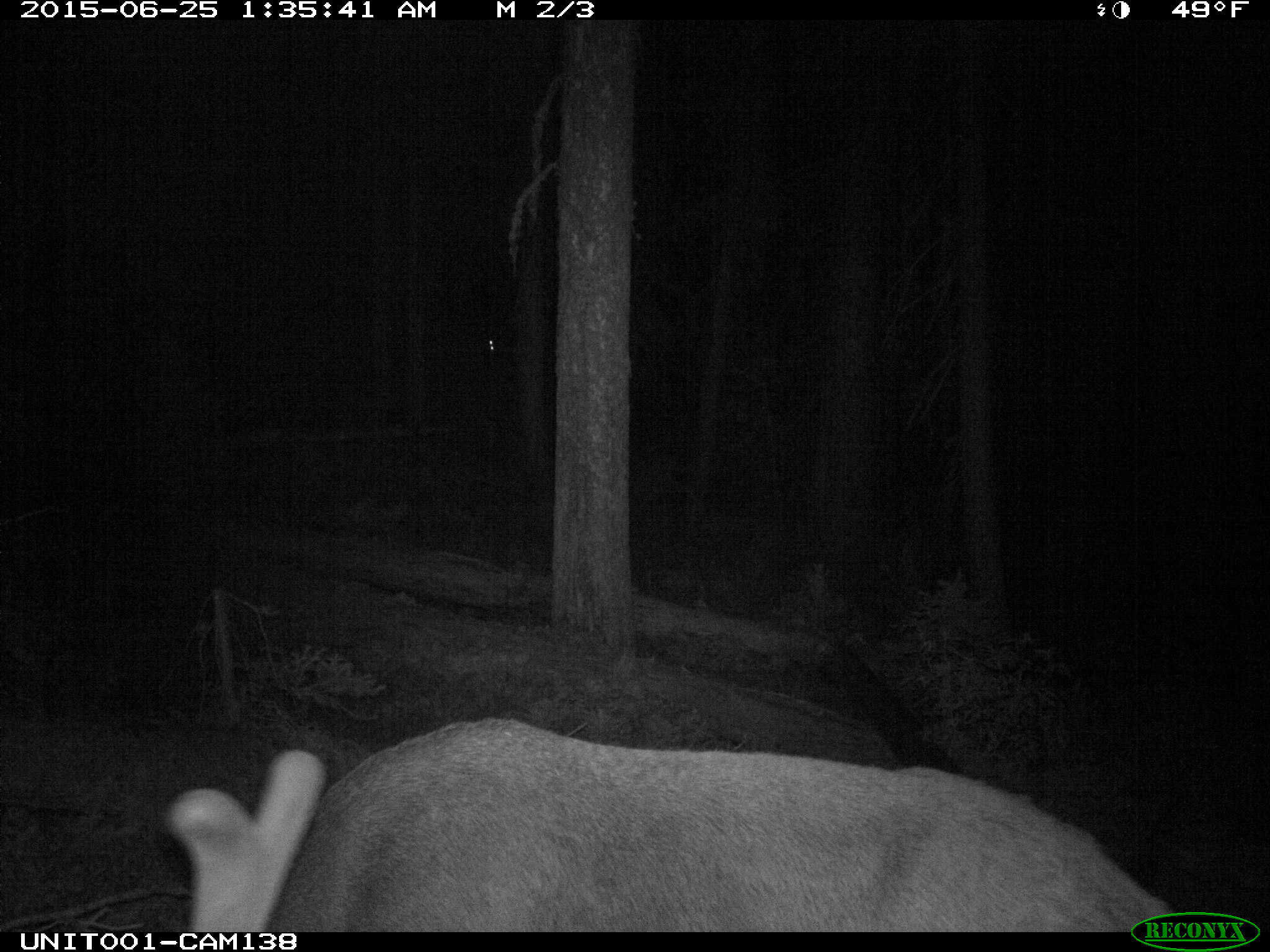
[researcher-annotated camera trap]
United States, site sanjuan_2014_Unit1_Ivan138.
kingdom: Animalia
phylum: Chordata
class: Mammalia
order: Artiodactyla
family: Cervidae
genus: Cervus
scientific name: Cervus elaphus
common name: red deer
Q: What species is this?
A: Cervus elaphus (red deer).